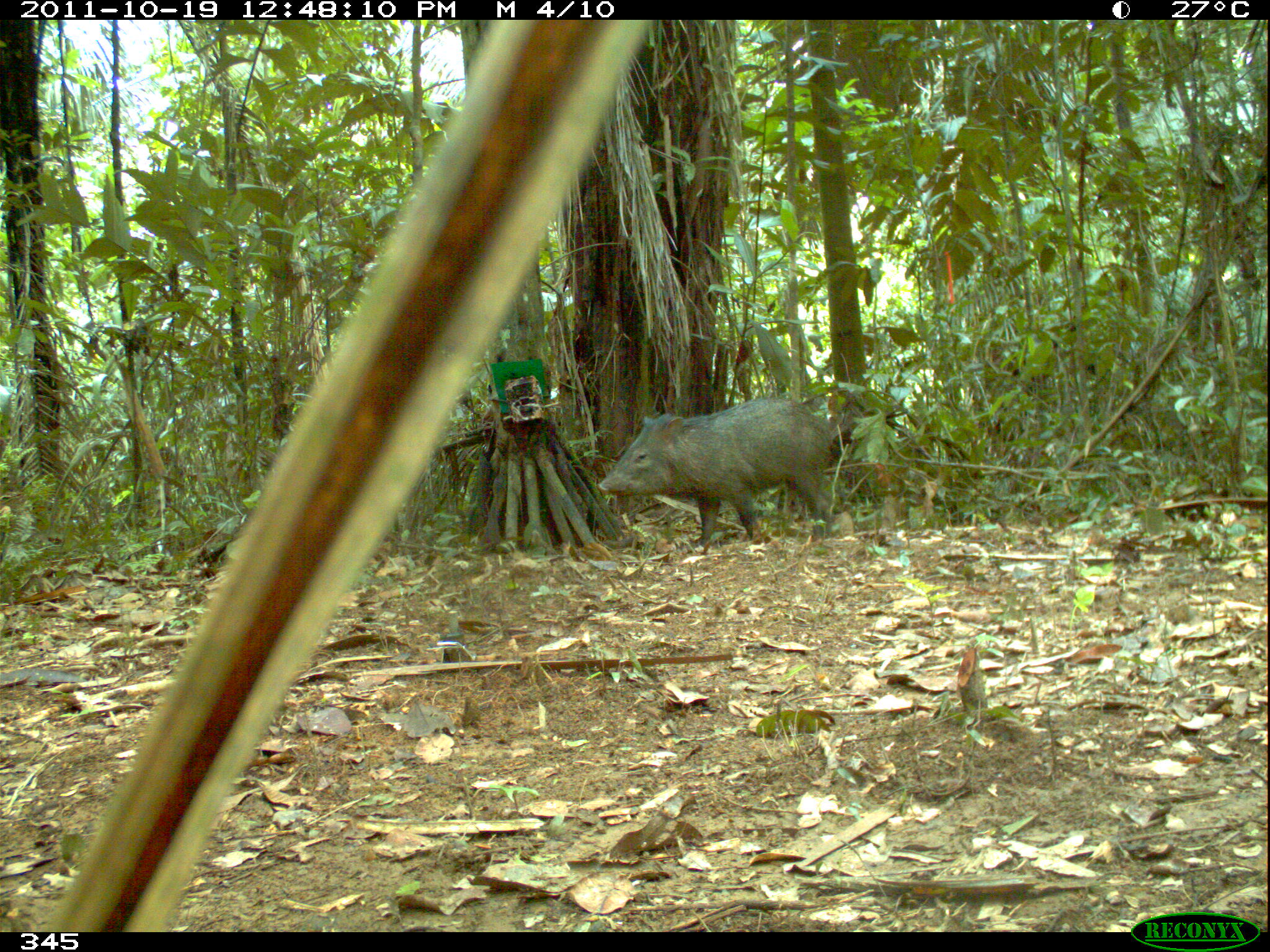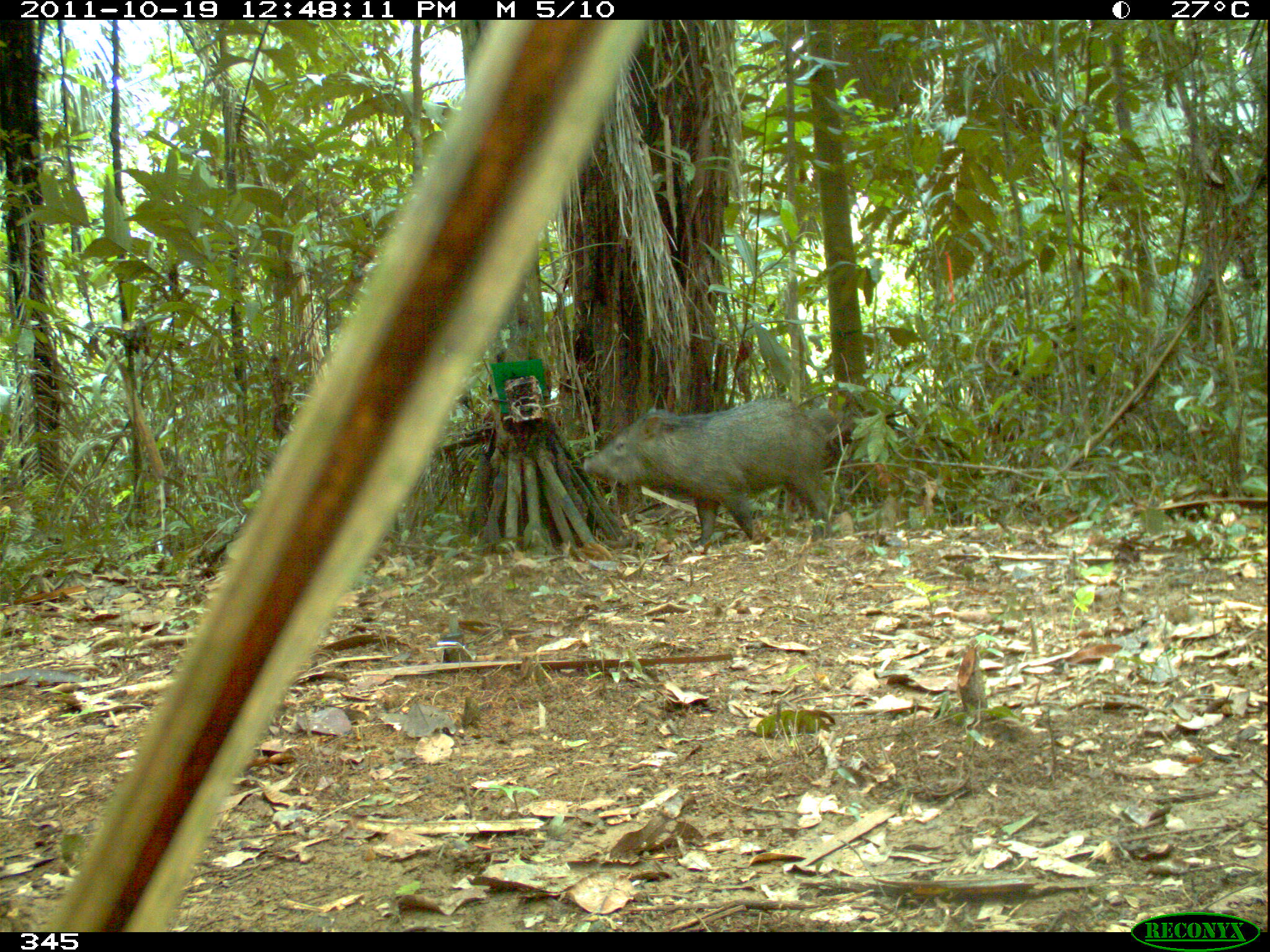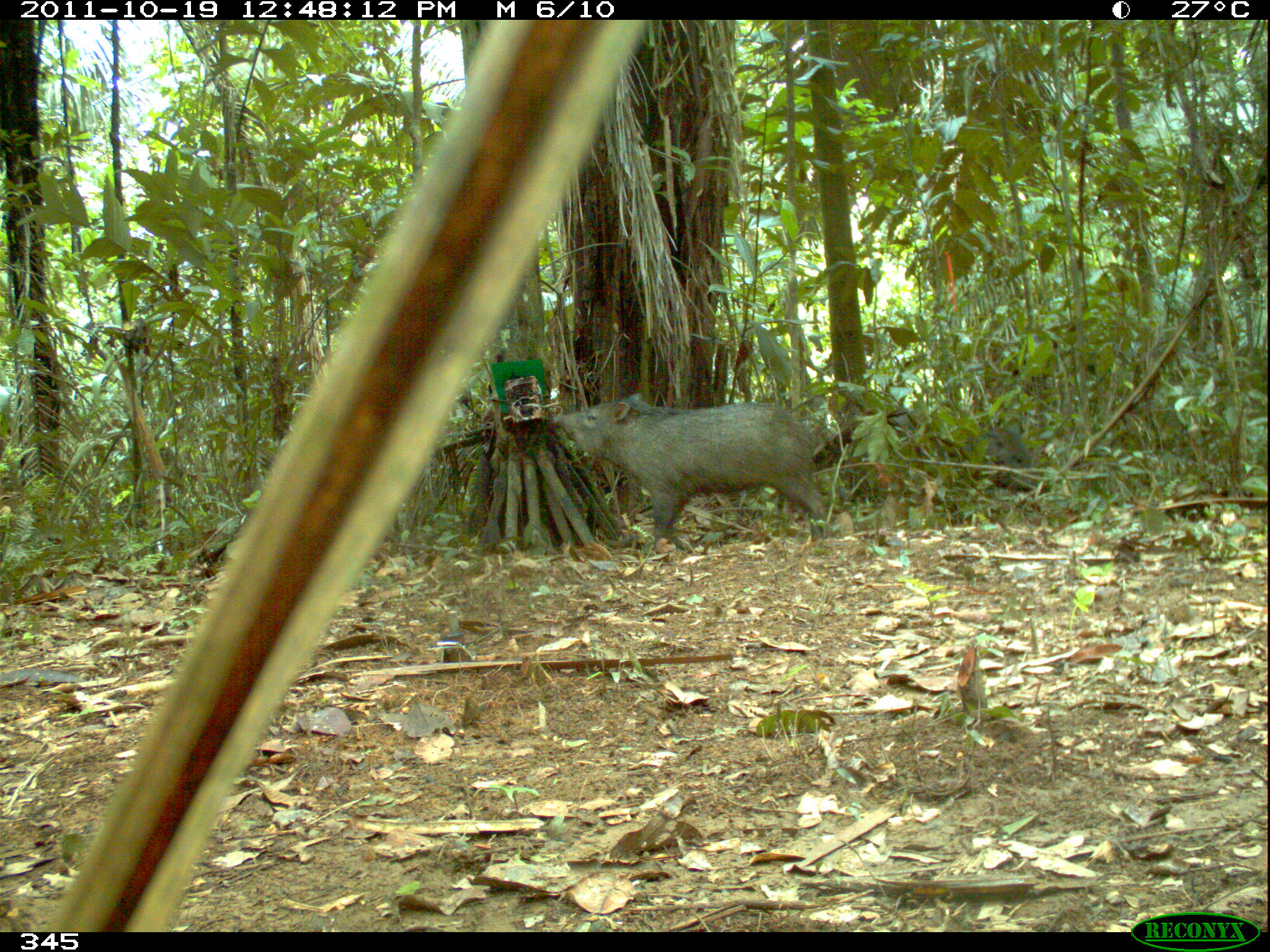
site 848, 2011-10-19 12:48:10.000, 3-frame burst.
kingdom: Animalia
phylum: Chordata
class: Mammalia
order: Artiodactyla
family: Tayassuidae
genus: Pecari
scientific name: Pecari tajacu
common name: collared peccary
Pecari tajacu (collared peccary).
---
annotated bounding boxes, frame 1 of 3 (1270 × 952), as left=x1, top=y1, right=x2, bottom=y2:
pecari tajacu: left=595, top=396, right=857, bottom=553